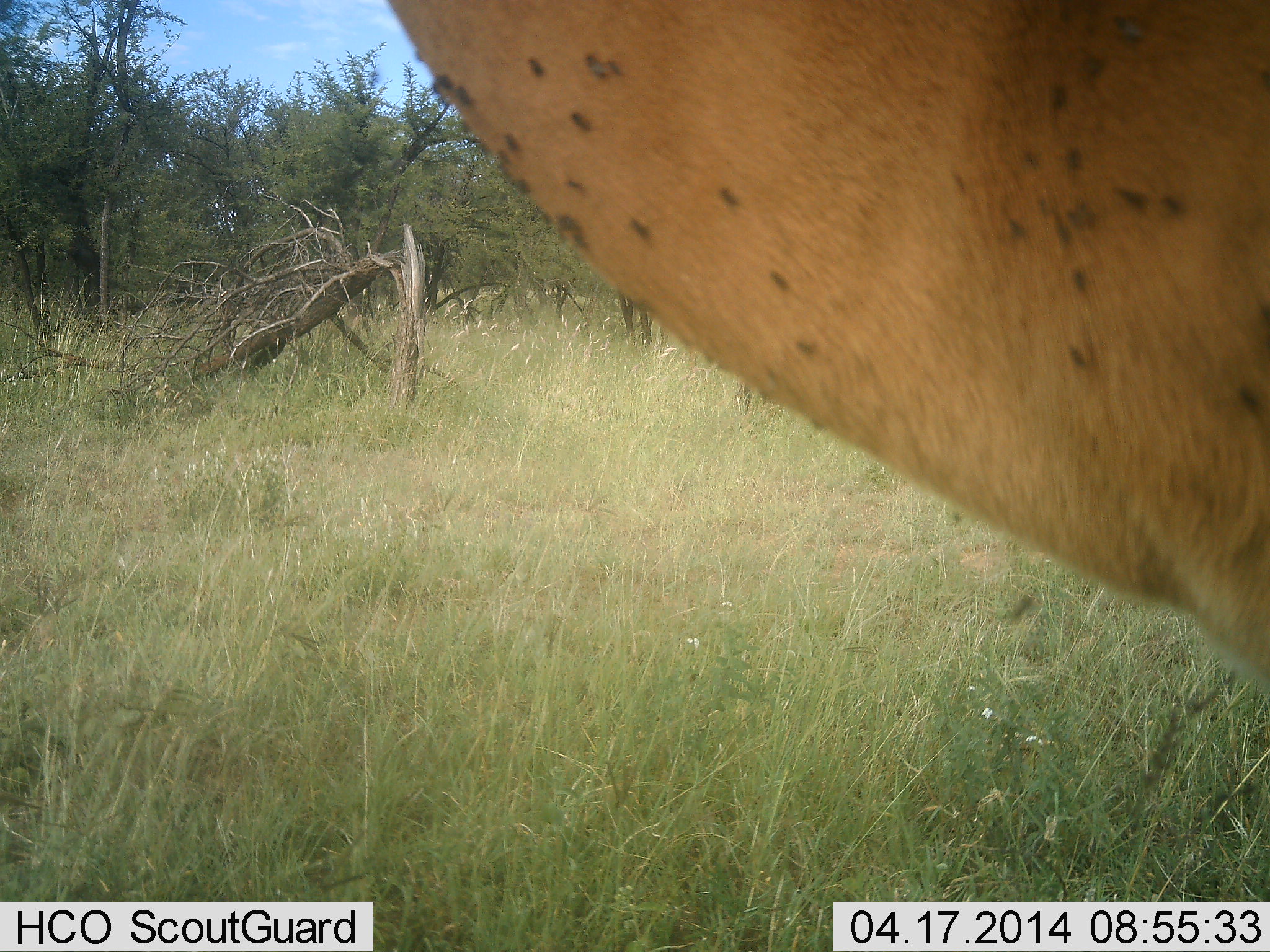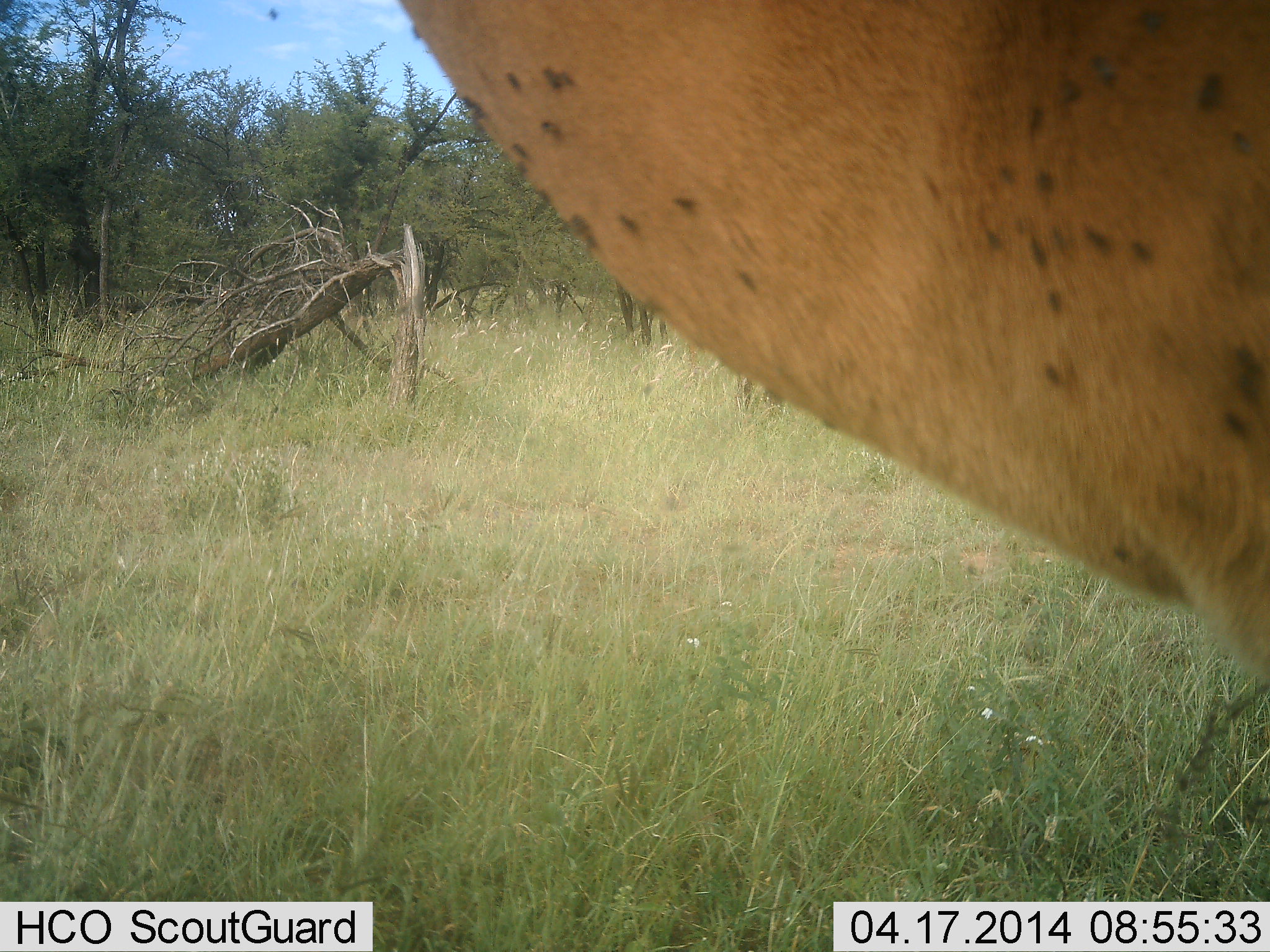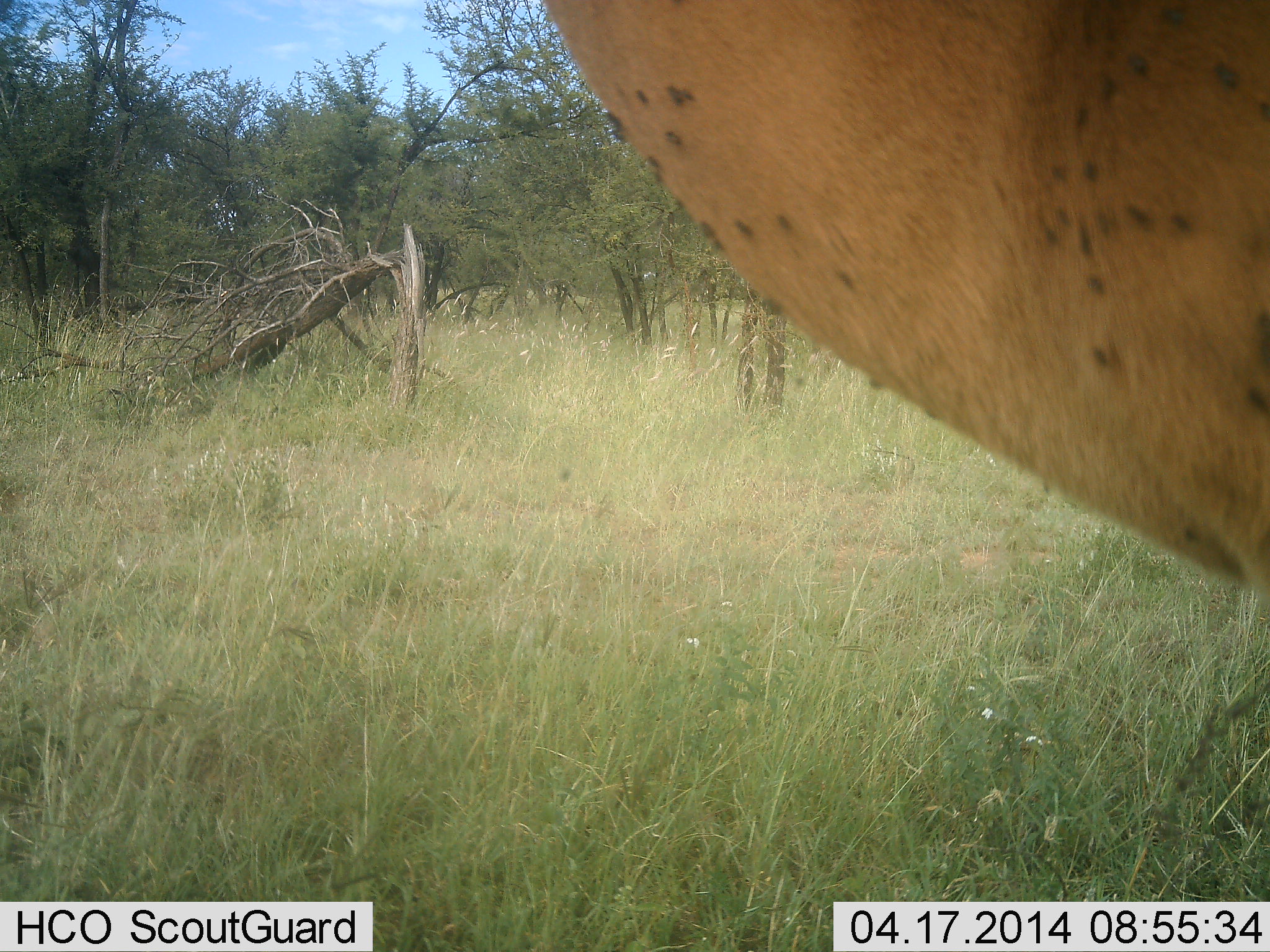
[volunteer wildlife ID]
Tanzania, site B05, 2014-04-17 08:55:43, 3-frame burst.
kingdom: Animalia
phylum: Chordata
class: Mammalia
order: Artiodactyla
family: Bovidae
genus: Aepyceros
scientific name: Aepyceros melampus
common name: impala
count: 1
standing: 100%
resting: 0%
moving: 0%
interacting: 0%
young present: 0%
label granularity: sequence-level